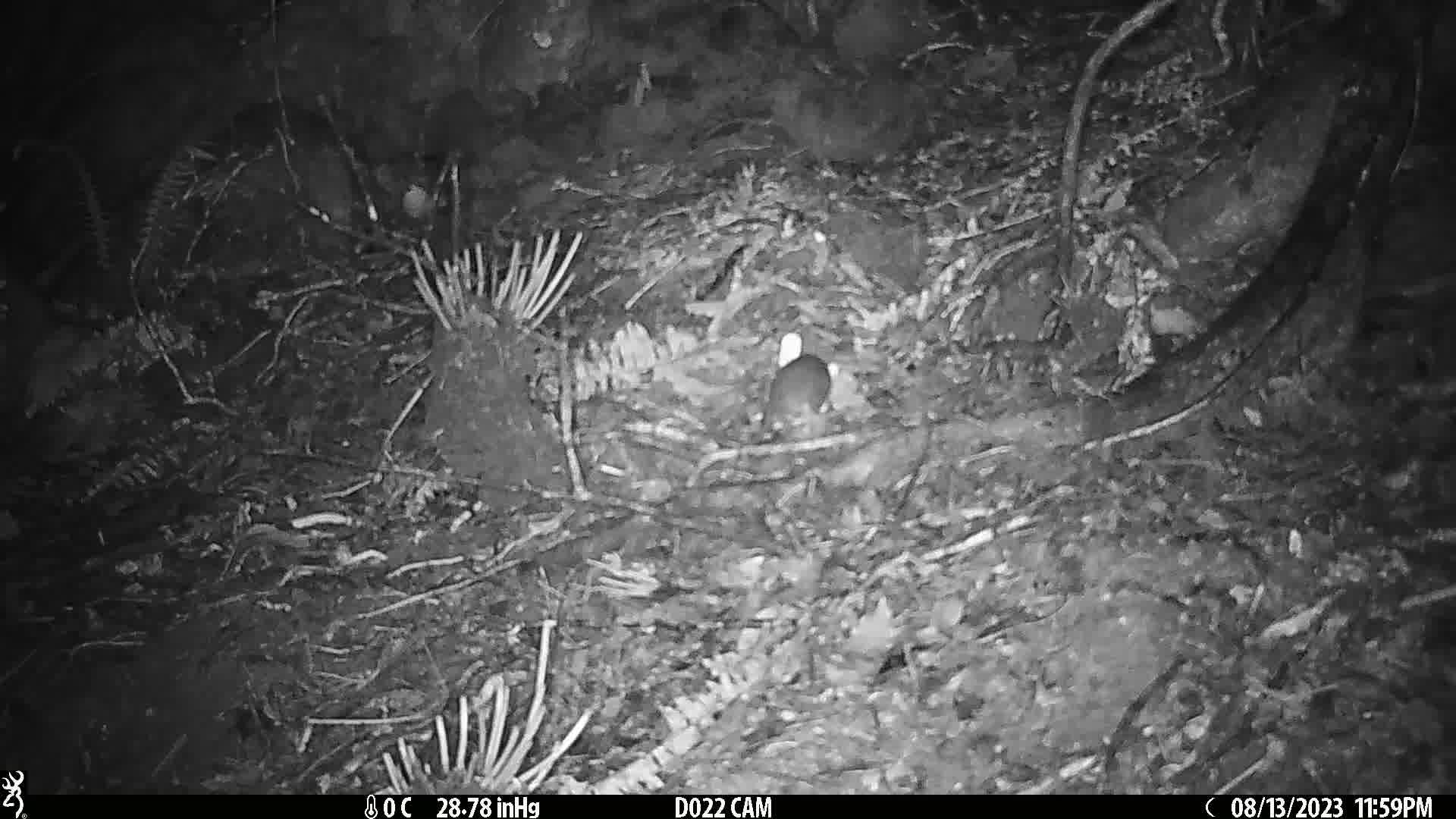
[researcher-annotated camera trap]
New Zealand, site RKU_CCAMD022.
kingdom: Animalia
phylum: Chordata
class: Mammalia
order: Rodentia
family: Muridae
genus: Rattus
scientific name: Rattus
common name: rat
Rat (Rattus).